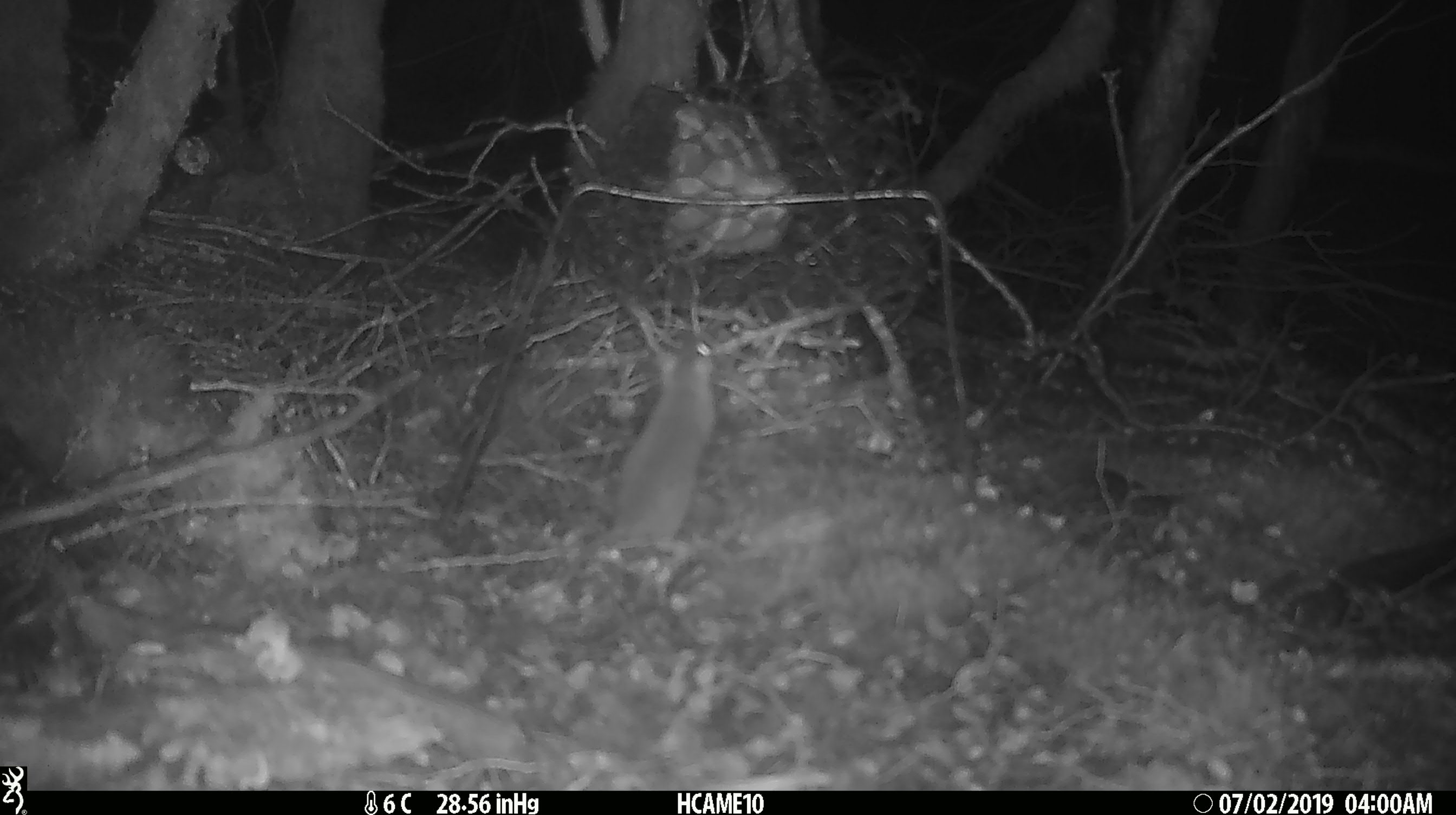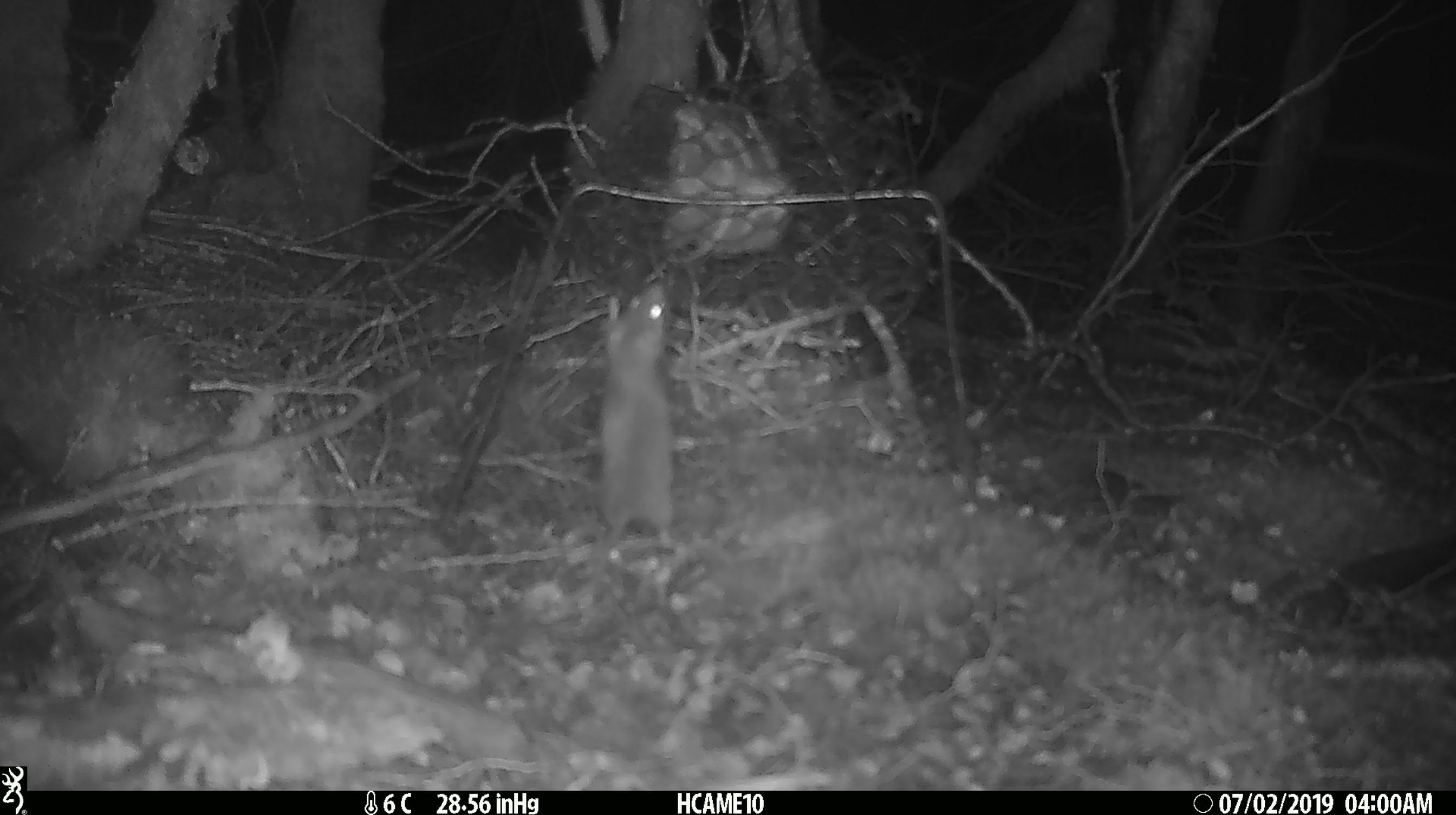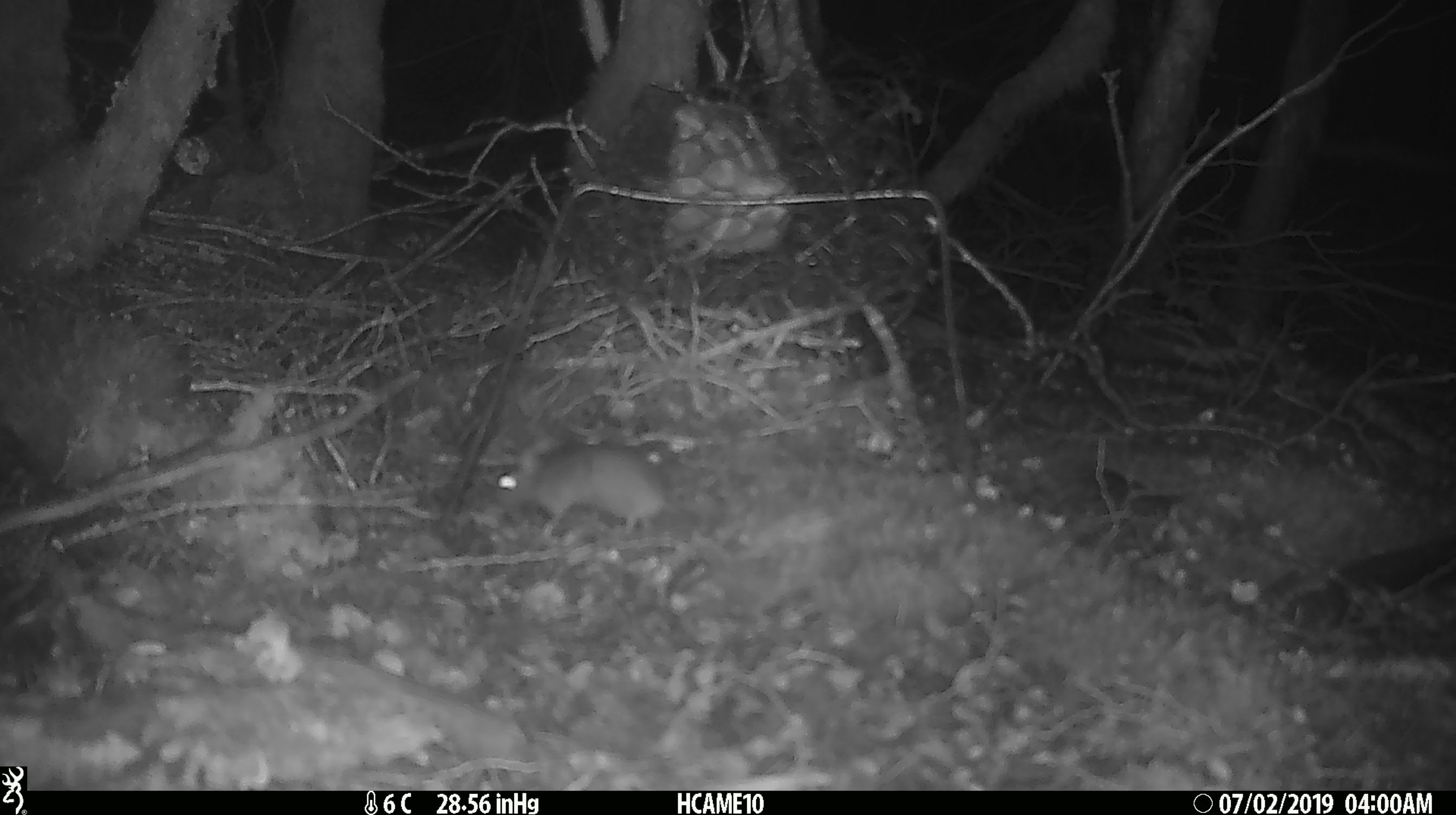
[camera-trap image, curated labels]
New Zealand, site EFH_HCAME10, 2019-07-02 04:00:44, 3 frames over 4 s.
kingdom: Animalia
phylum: Chordata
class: Mammalia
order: Rodentia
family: Muridae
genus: Mus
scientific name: Mus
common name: mouse